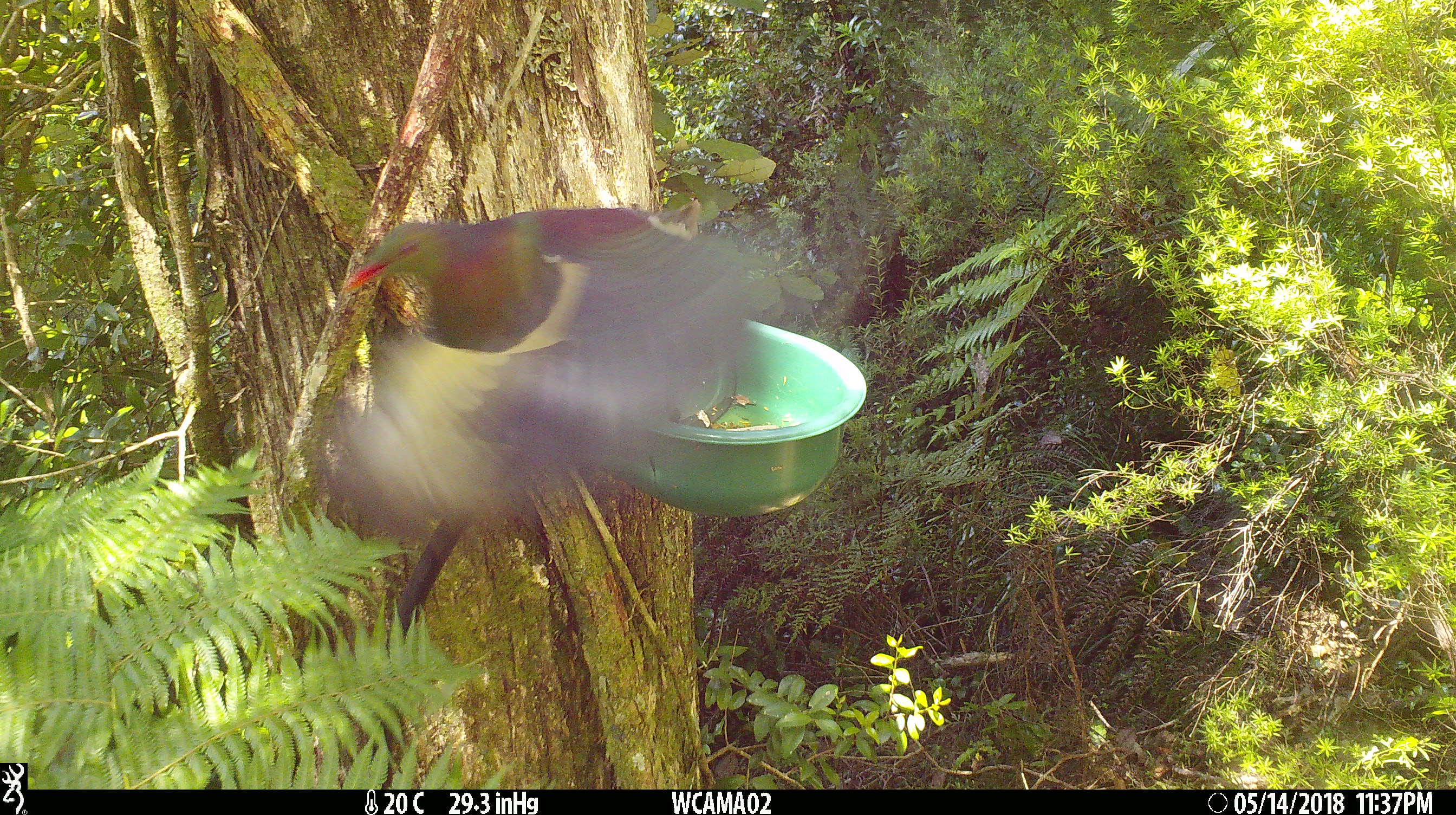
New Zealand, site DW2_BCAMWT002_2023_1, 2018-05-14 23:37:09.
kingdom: Animalia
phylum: Chordata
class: Aves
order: Columbiformes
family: Columbidae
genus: Hemiphaga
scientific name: Hemiphaga novaeseelandiae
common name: new zealand pigeon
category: kereru